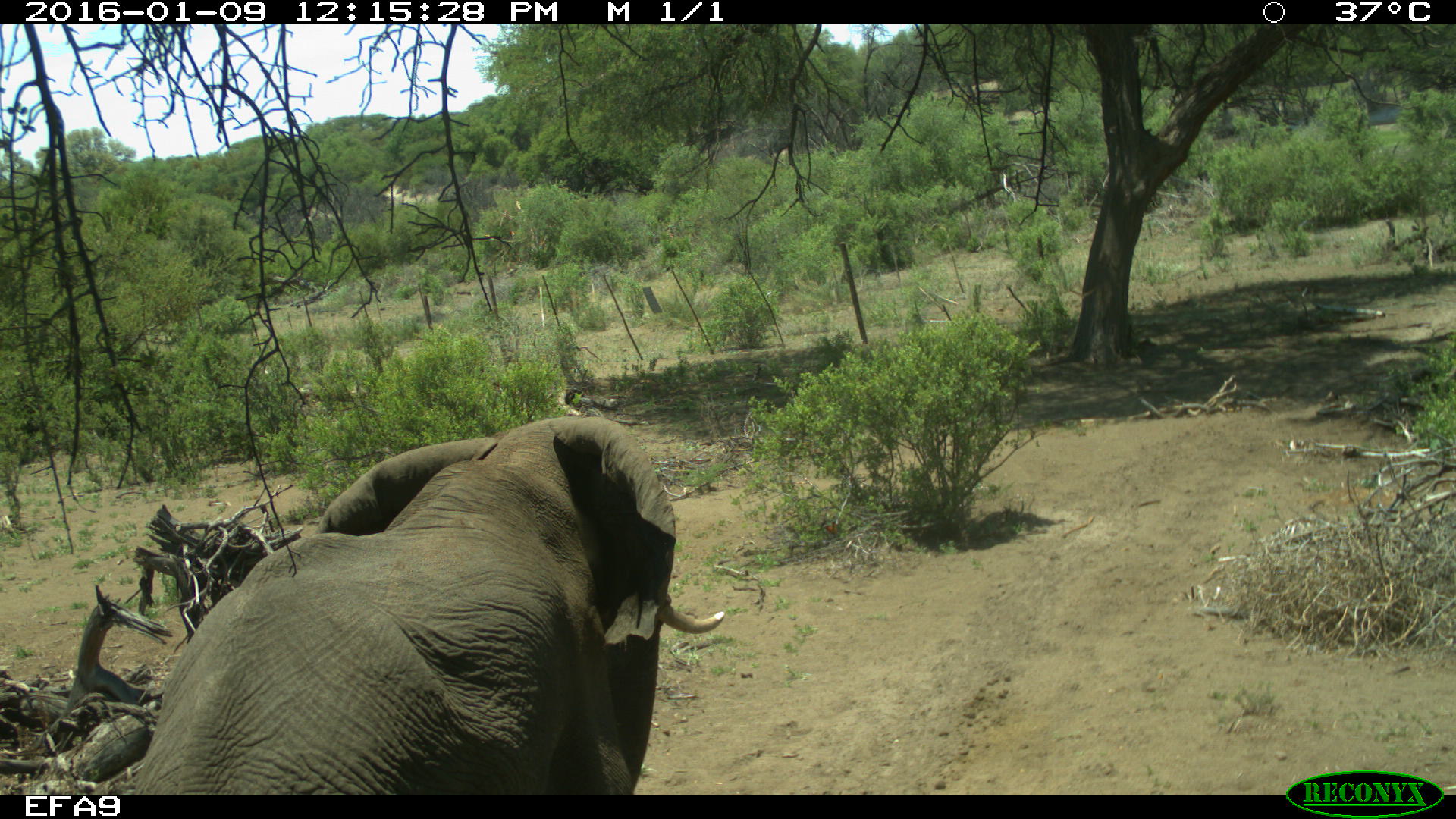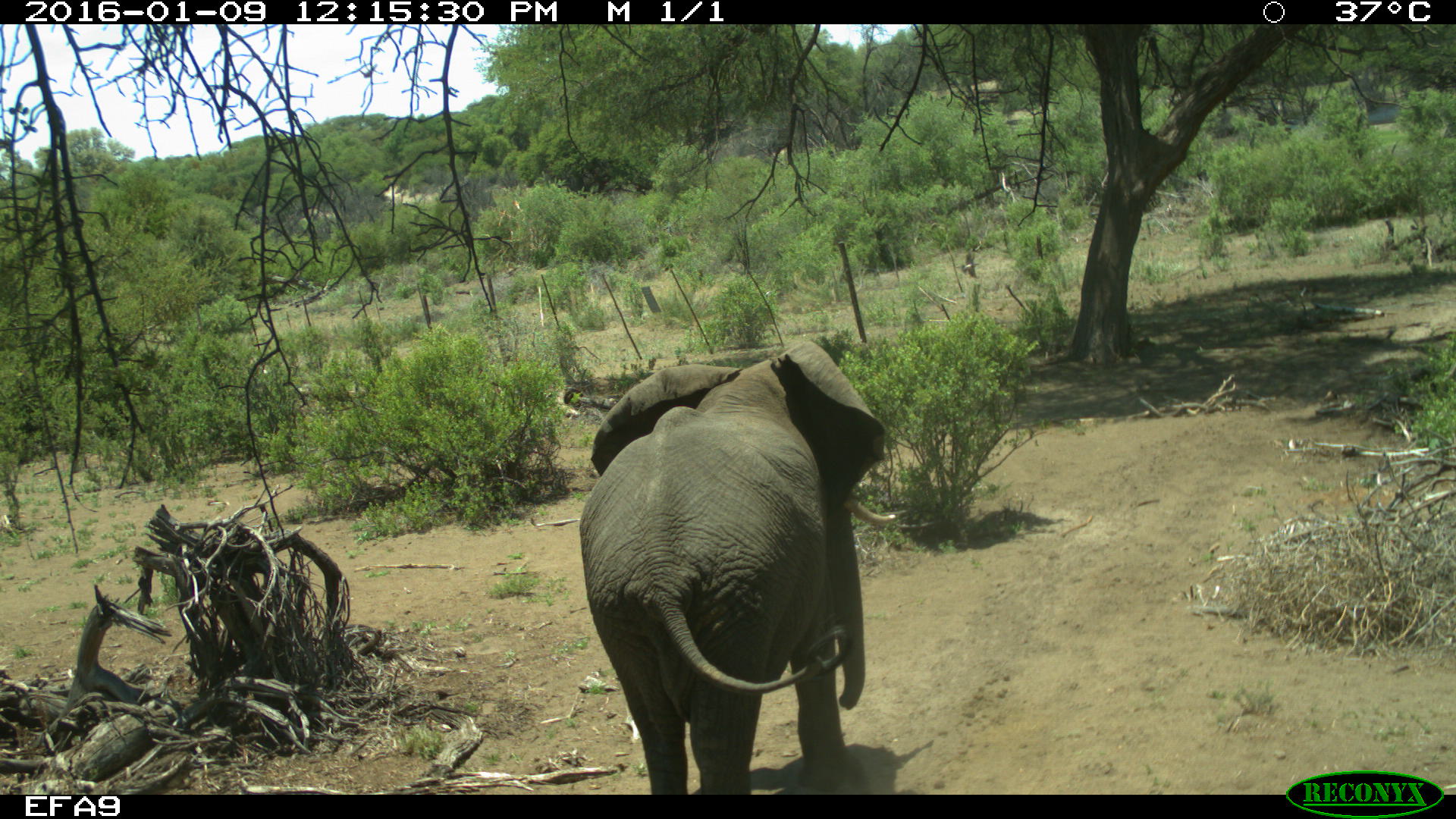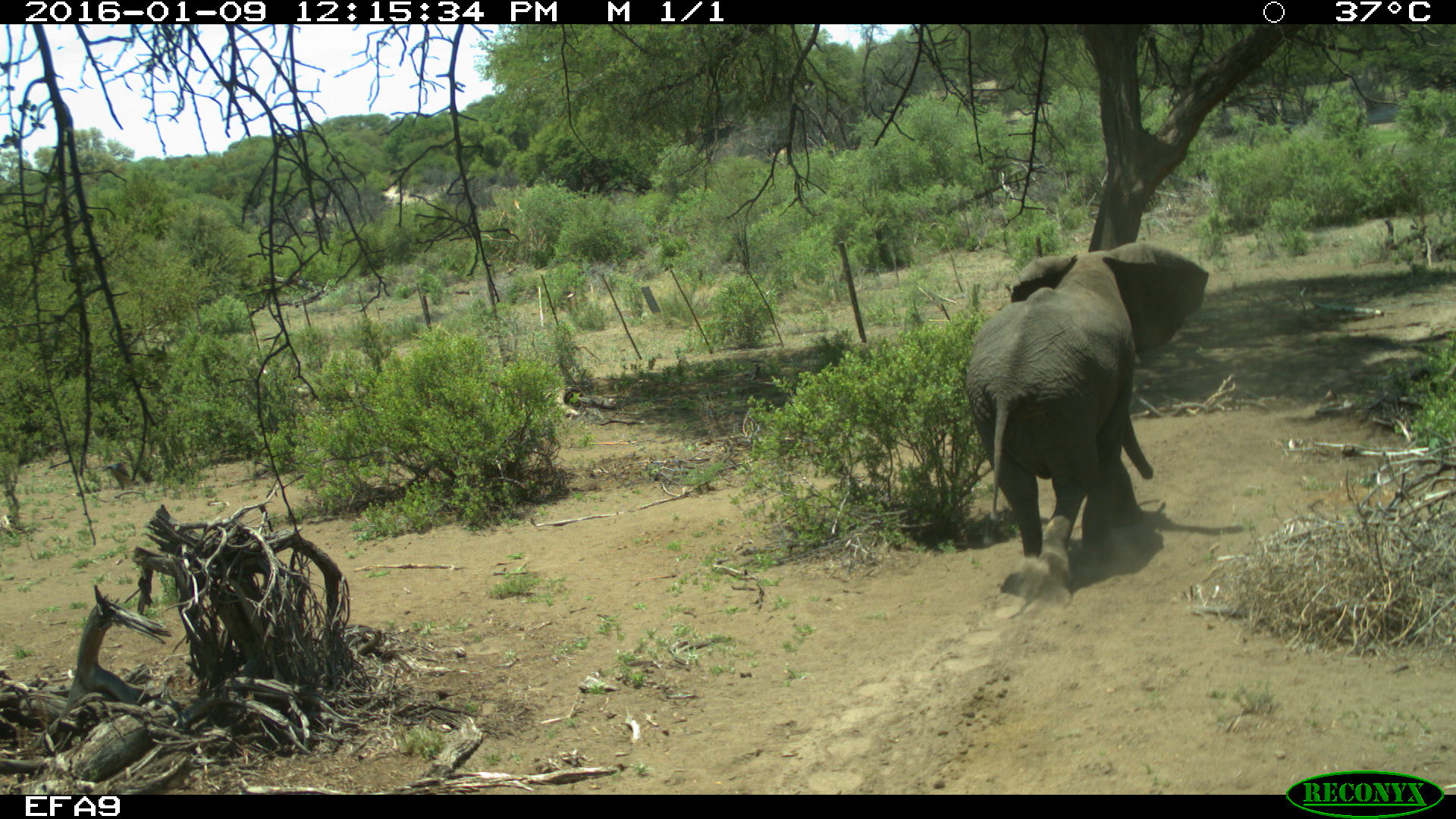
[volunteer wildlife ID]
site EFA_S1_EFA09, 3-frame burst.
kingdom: Animalia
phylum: Chordata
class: Mammalia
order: Proboscidea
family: Elephantidae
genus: Loxodonta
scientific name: Loxodonta africana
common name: african bush elephant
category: elephant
Elephant (african bush elephant) (Loxodonta africana), count 1. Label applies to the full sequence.